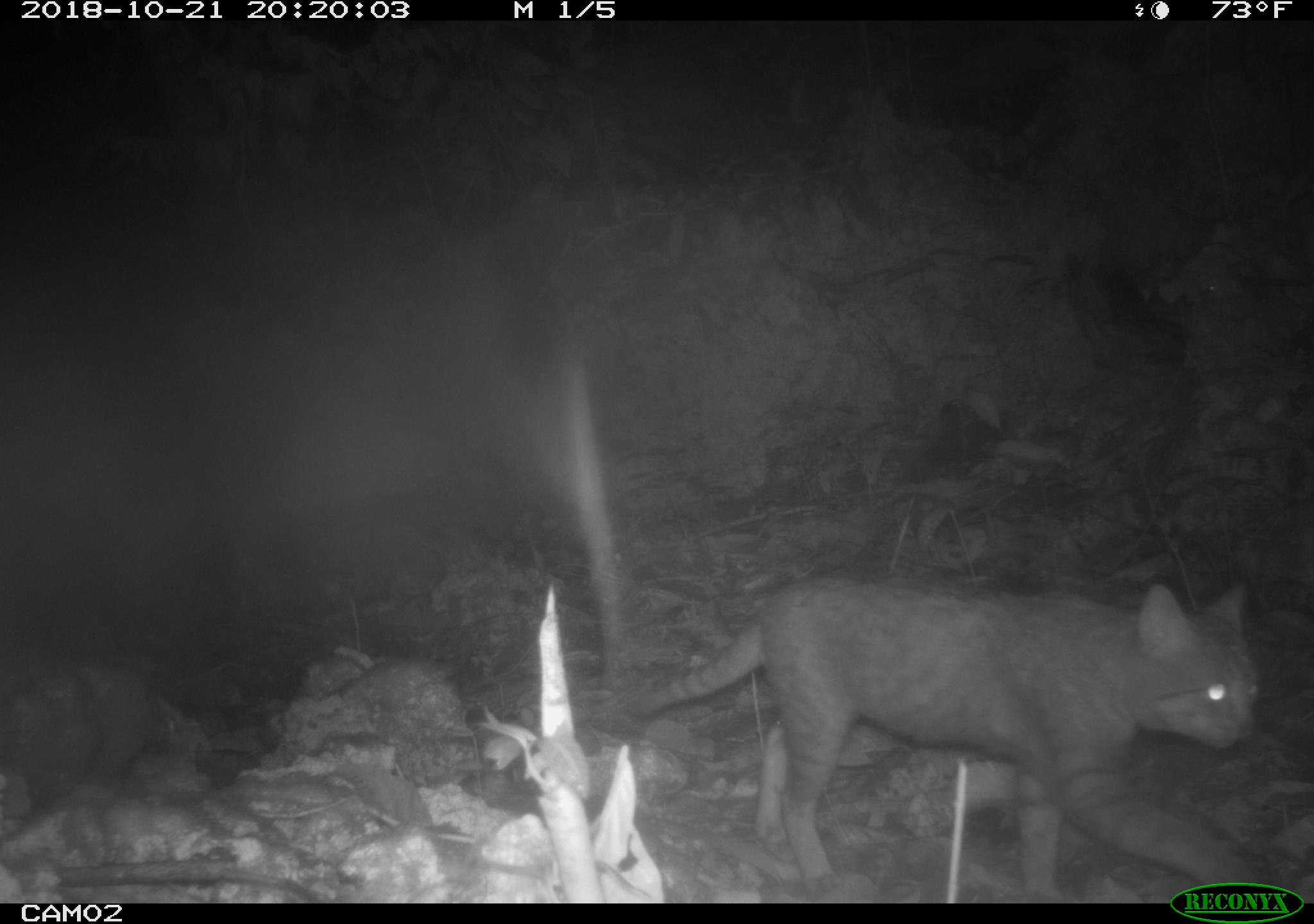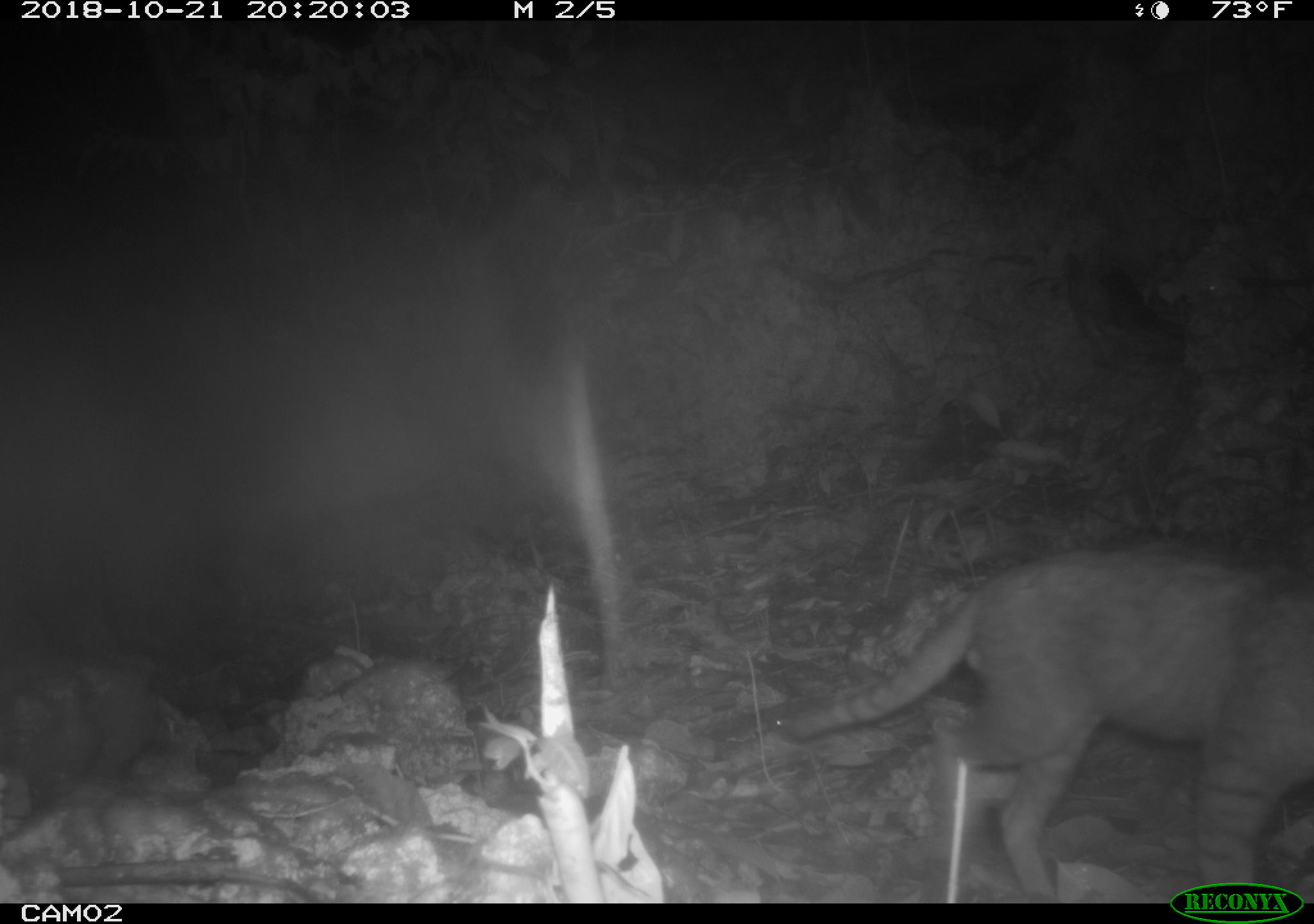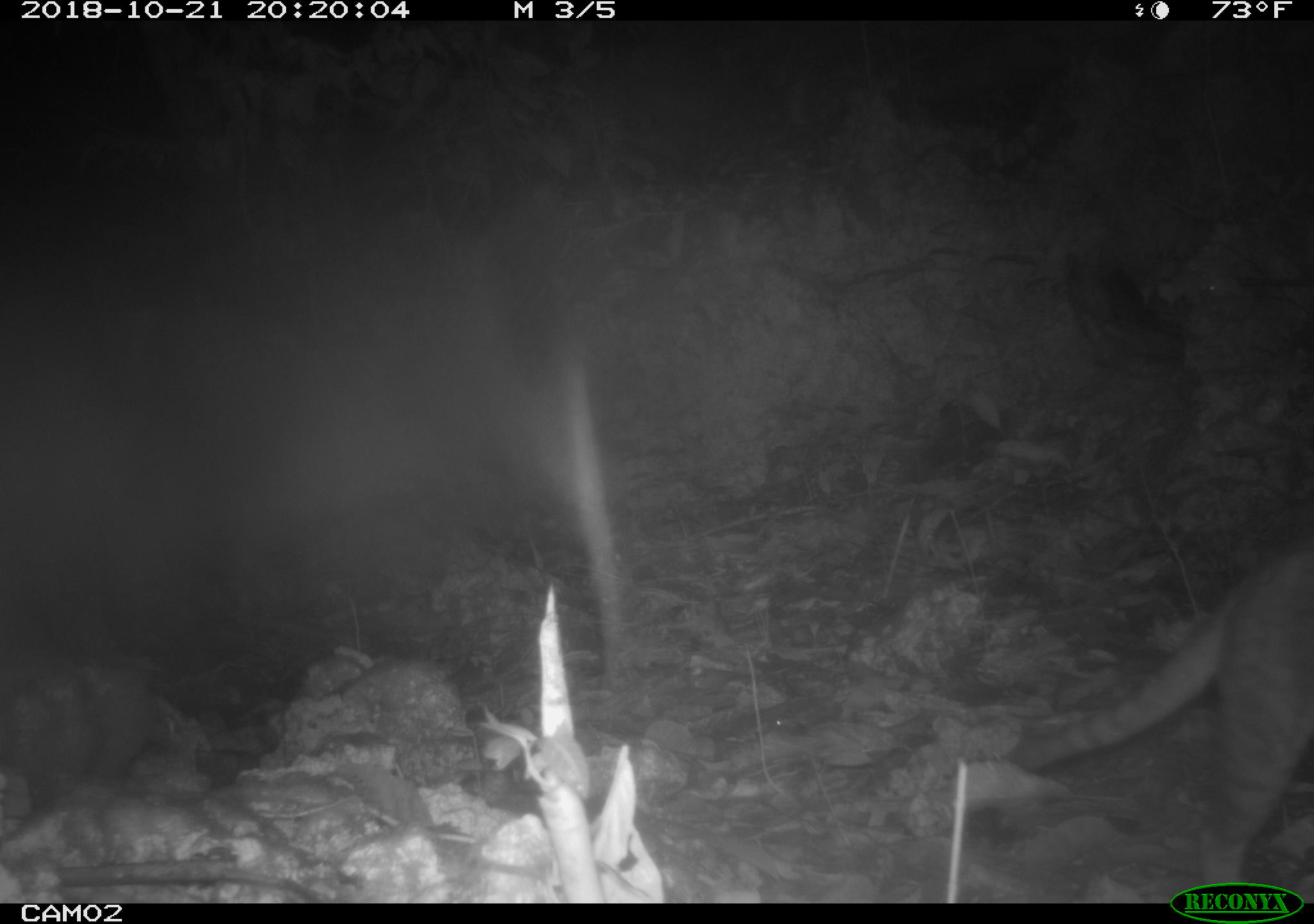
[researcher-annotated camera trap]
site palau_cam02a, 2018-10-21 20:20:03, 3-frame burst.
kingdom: Animalia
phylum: Chordata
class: Mammalia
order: Carnivora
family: Felidae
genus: Felis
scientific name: Felis catus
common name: cat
Cat (Felis catus).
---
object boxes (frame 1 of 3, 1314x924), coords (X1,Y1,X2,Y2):
cat: (590,570,1291,880)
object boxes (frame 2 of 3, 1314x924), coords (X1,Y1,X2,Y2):
cat: (756,538,1314,901)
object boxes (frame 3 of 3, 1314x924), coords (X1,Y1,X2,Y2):
cat: (994,527,1314,904)